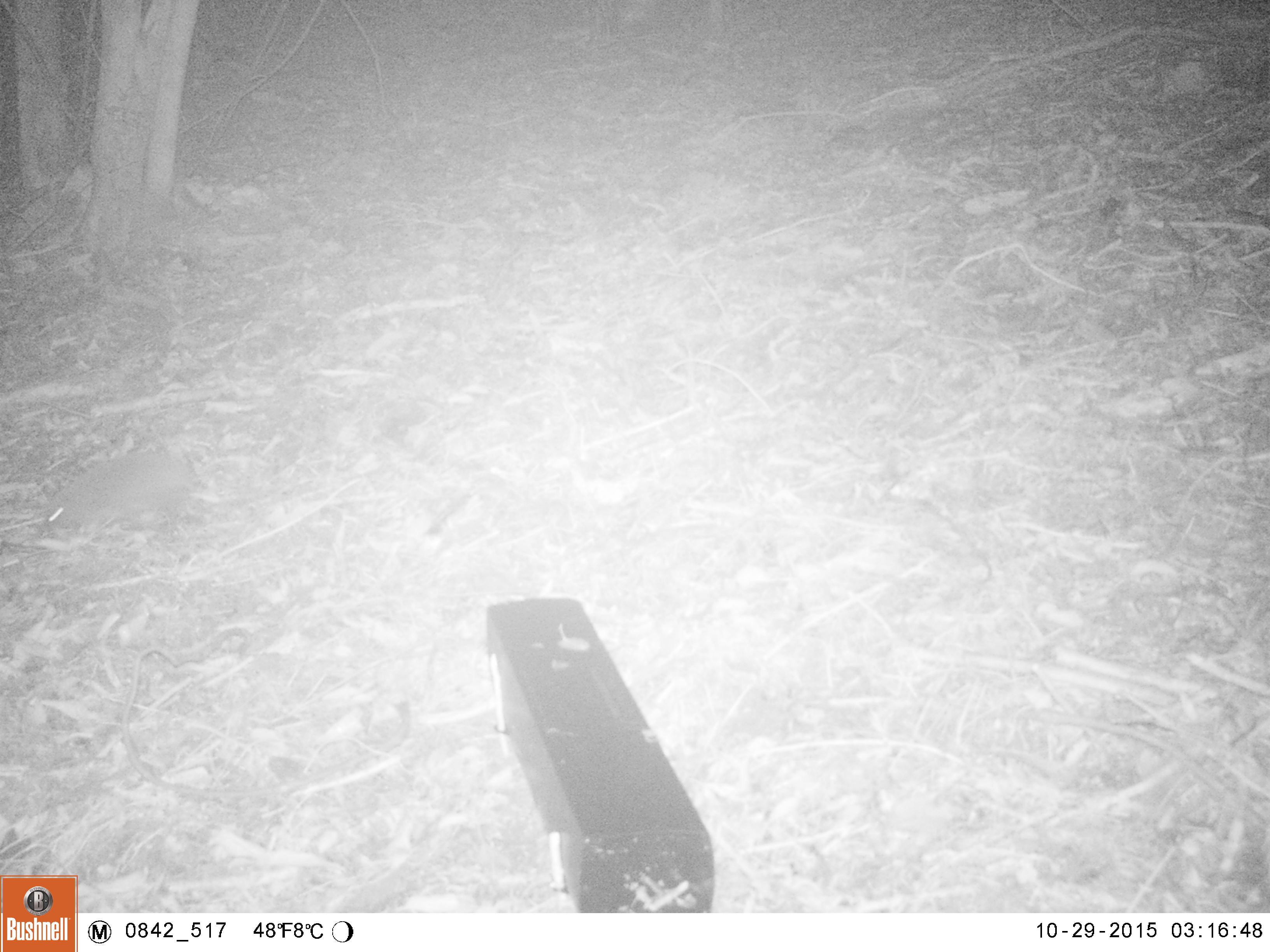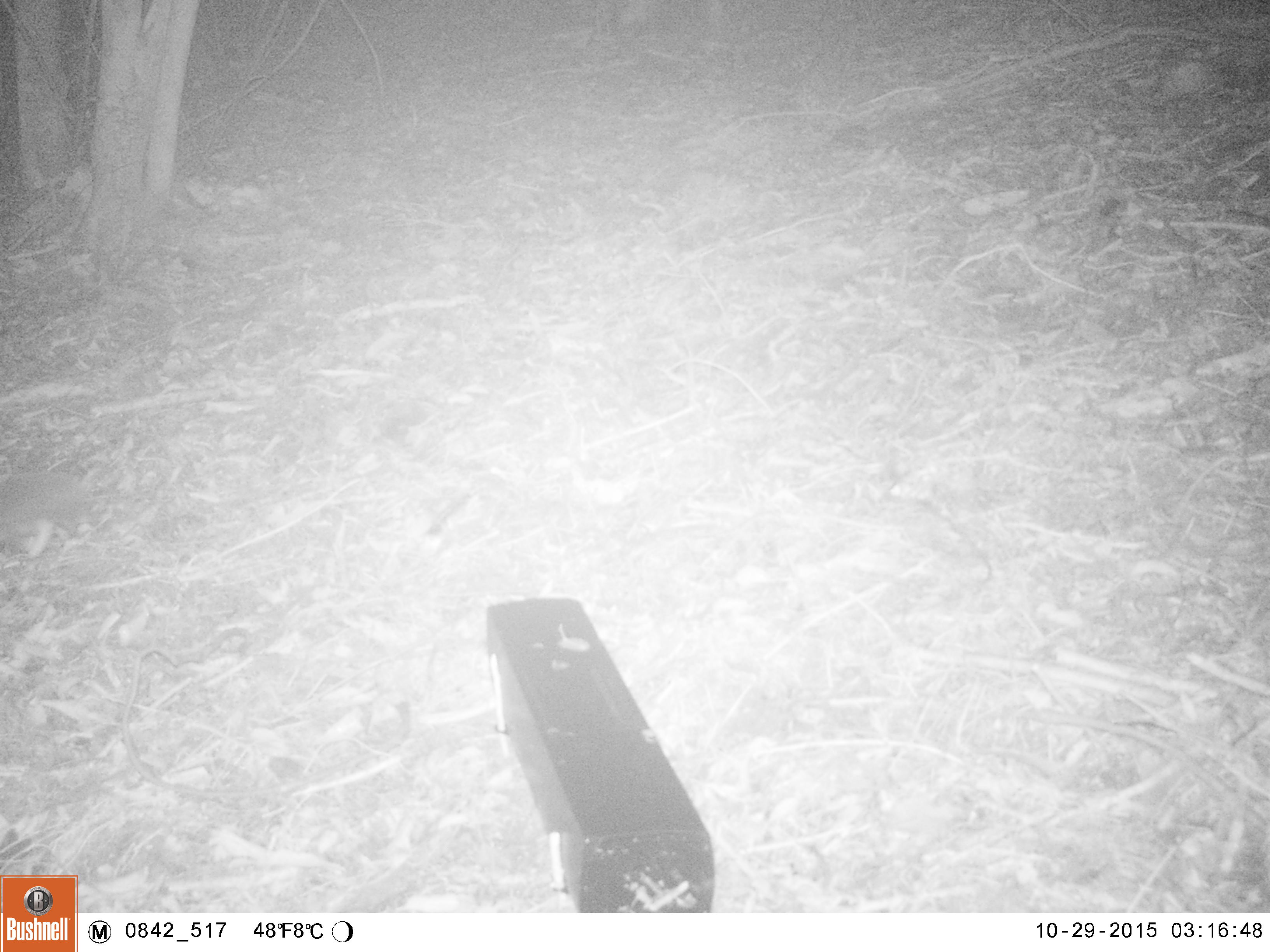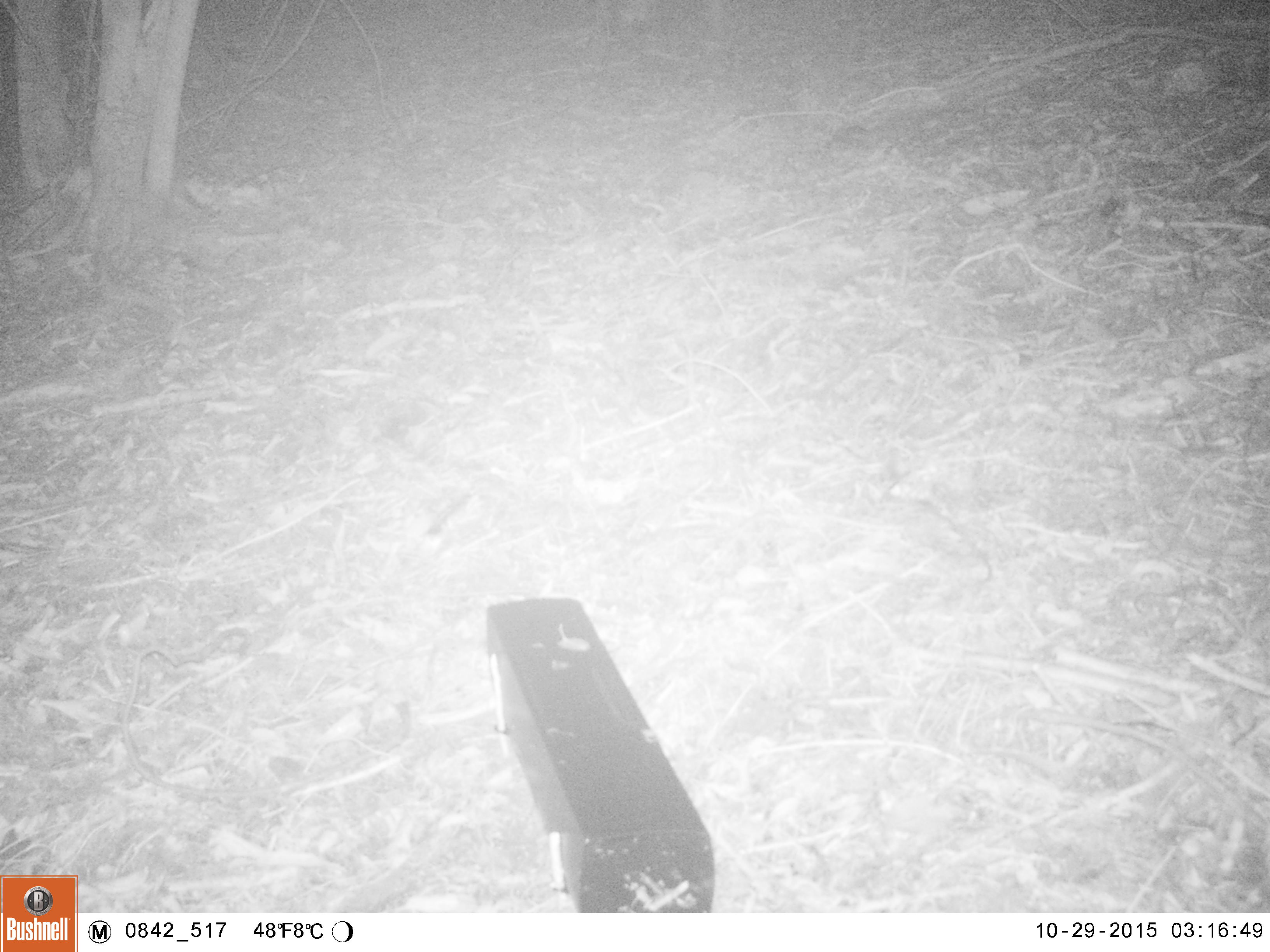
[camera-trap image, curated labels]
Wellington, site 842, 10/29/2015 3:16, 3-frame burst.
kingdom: Animalia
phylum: Chordata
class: Mammalia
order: Eulipotyphla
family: Erinaceidae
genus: Erinaceus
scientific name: Erinaceus europaeus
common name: hedgehog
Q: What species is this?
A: Hedgehog (Erinaceus europaeus).